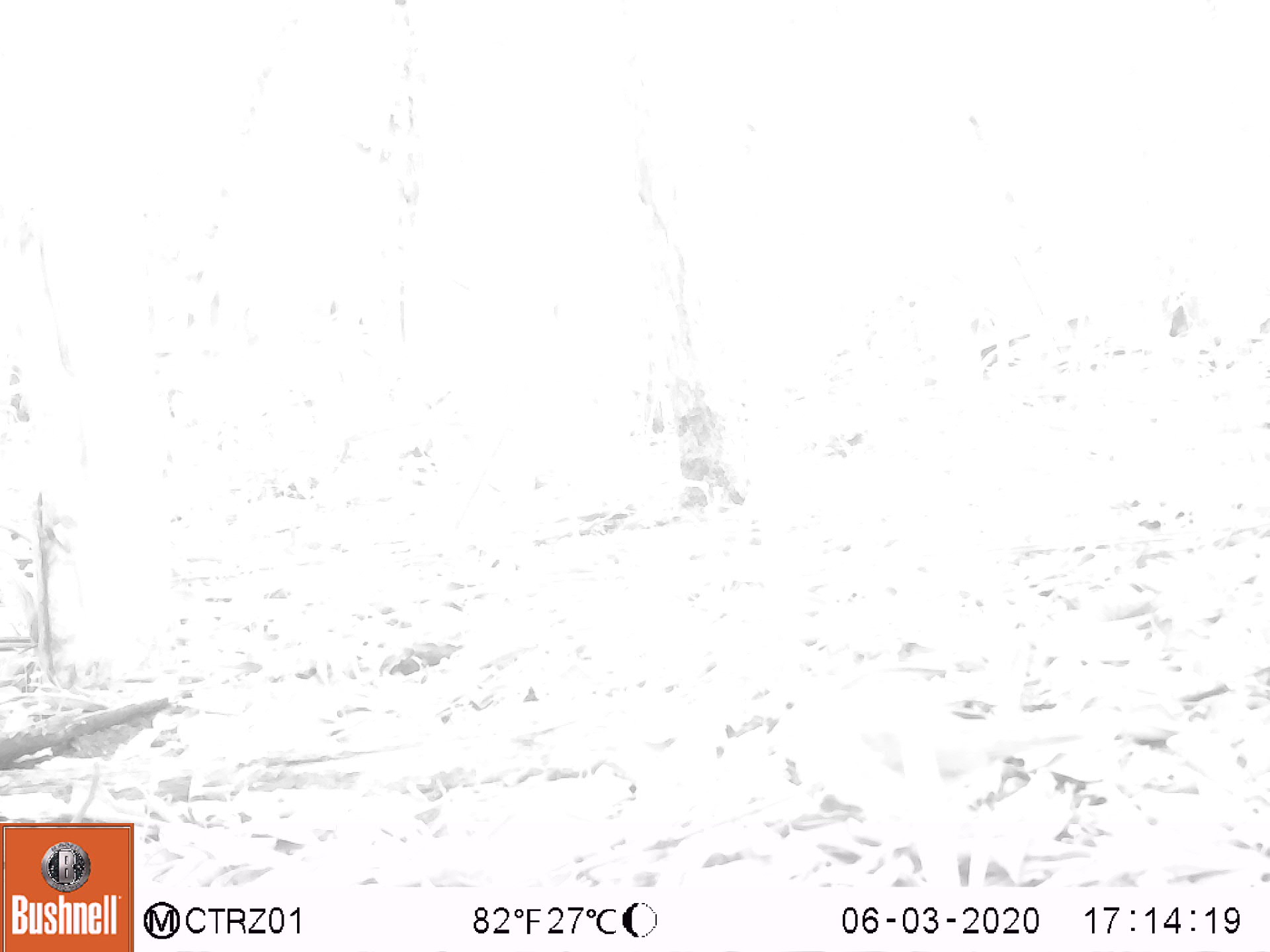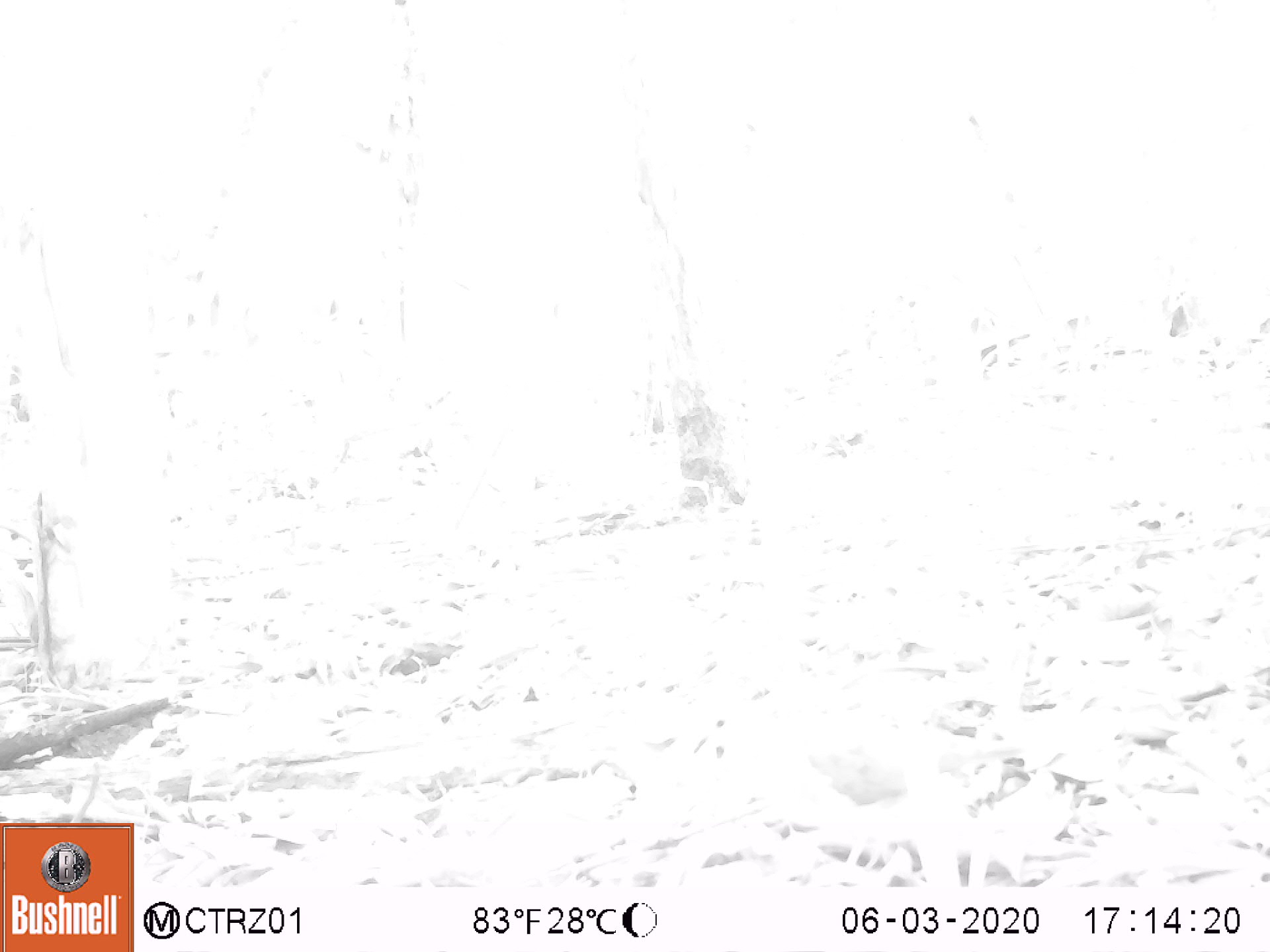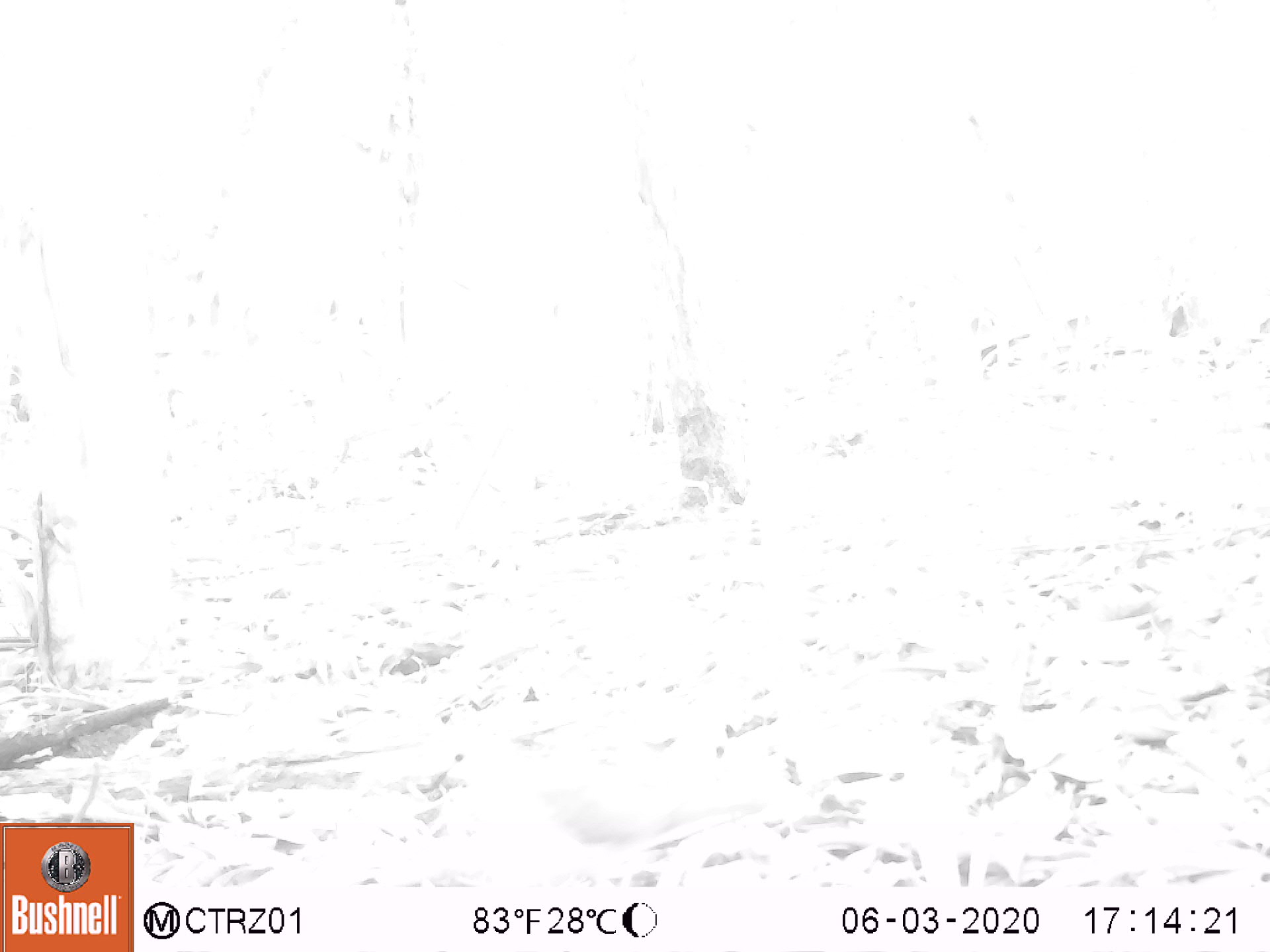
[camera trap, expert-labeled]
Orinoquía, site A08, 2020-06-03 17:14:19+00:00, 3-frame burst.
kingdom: Animalia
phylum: Chordata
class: Aves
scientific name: Aves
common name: bird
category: unknown bird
Unknown bird (bird) (Aves).